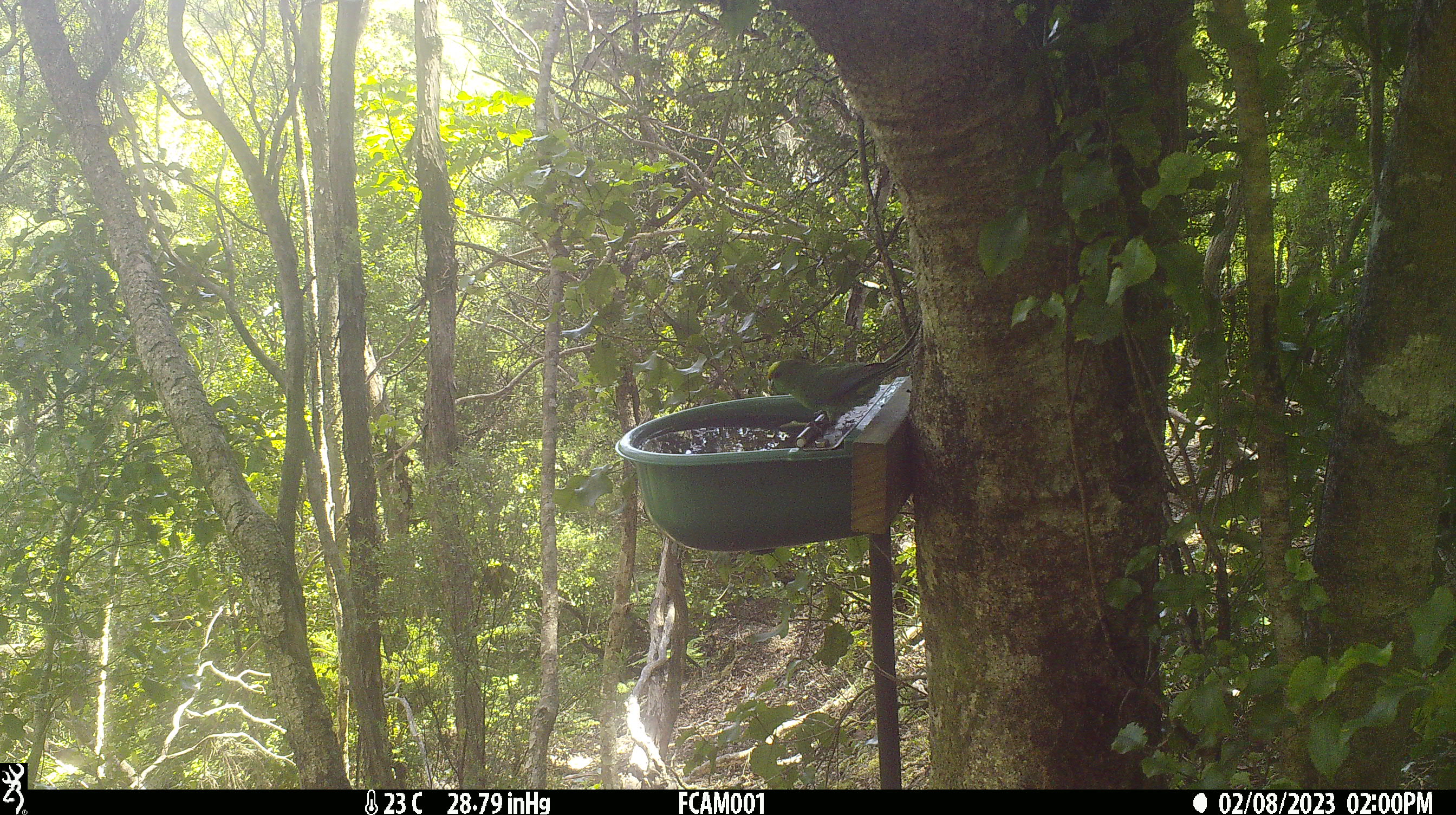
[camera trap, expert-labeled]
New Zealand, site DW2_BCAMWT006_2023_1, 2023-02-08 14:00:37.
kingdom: Animalia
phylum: Chordata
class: Aves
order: Psittaciformes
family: Psittaculidae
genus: Cyanoramphus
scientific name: Cyanoramphus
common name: parakeet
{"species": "parakeet (Cyanoramphus)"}